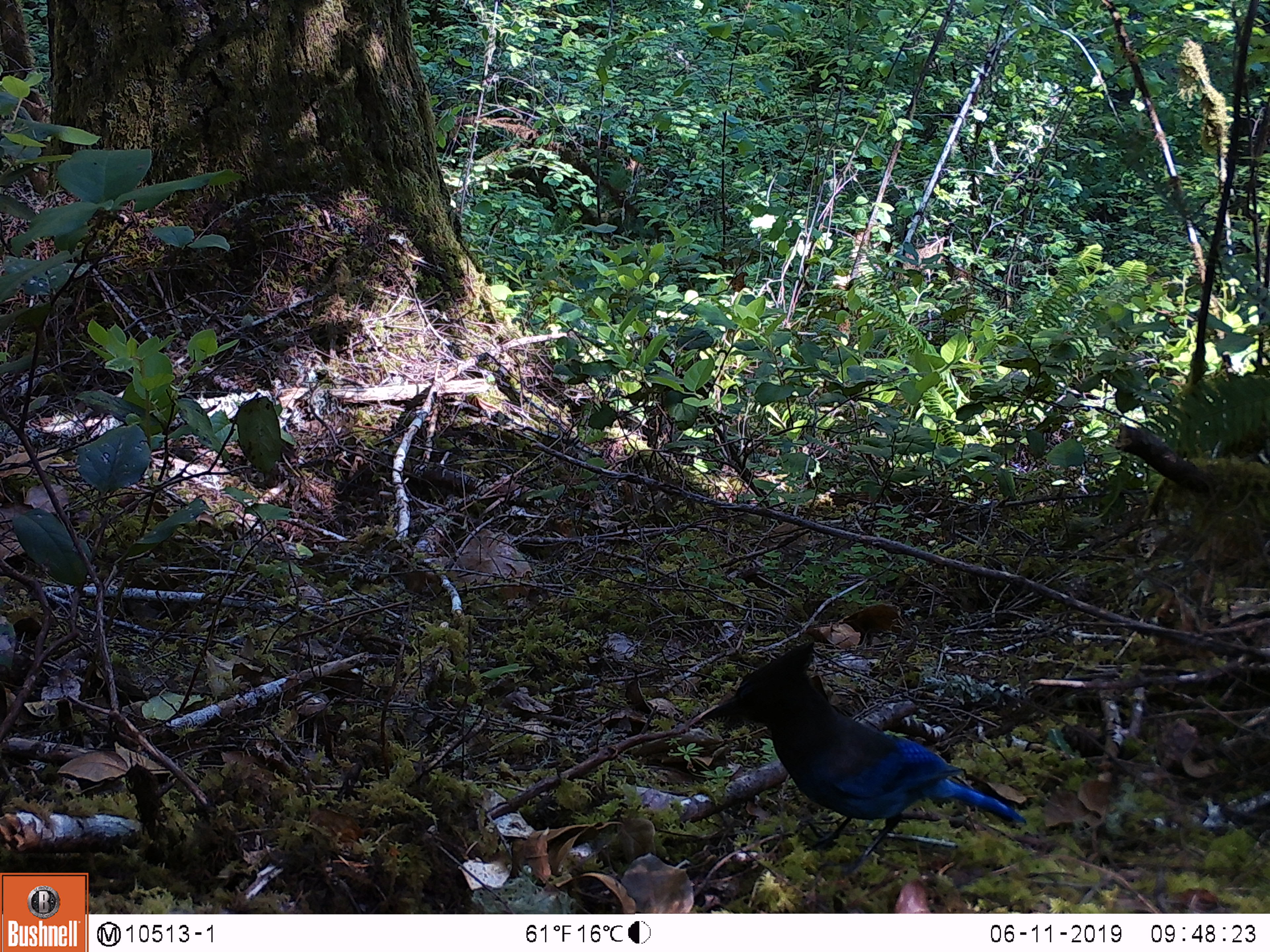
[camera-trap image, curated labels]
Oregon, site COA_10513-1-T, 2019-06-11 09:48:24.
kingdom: Animalia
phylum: Chordata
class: Aves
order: Passeriformes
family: Corvidae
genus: Cyanocitta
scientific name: Cyanocitta stelleri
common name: steller's jay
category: stellers jay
Stellers jay (steller's jay) (Cyanocitta stelleri).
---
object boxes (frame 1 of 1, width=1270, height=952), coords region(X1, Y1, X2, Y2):
stellers jay: region(709, 646, 1025, 866)